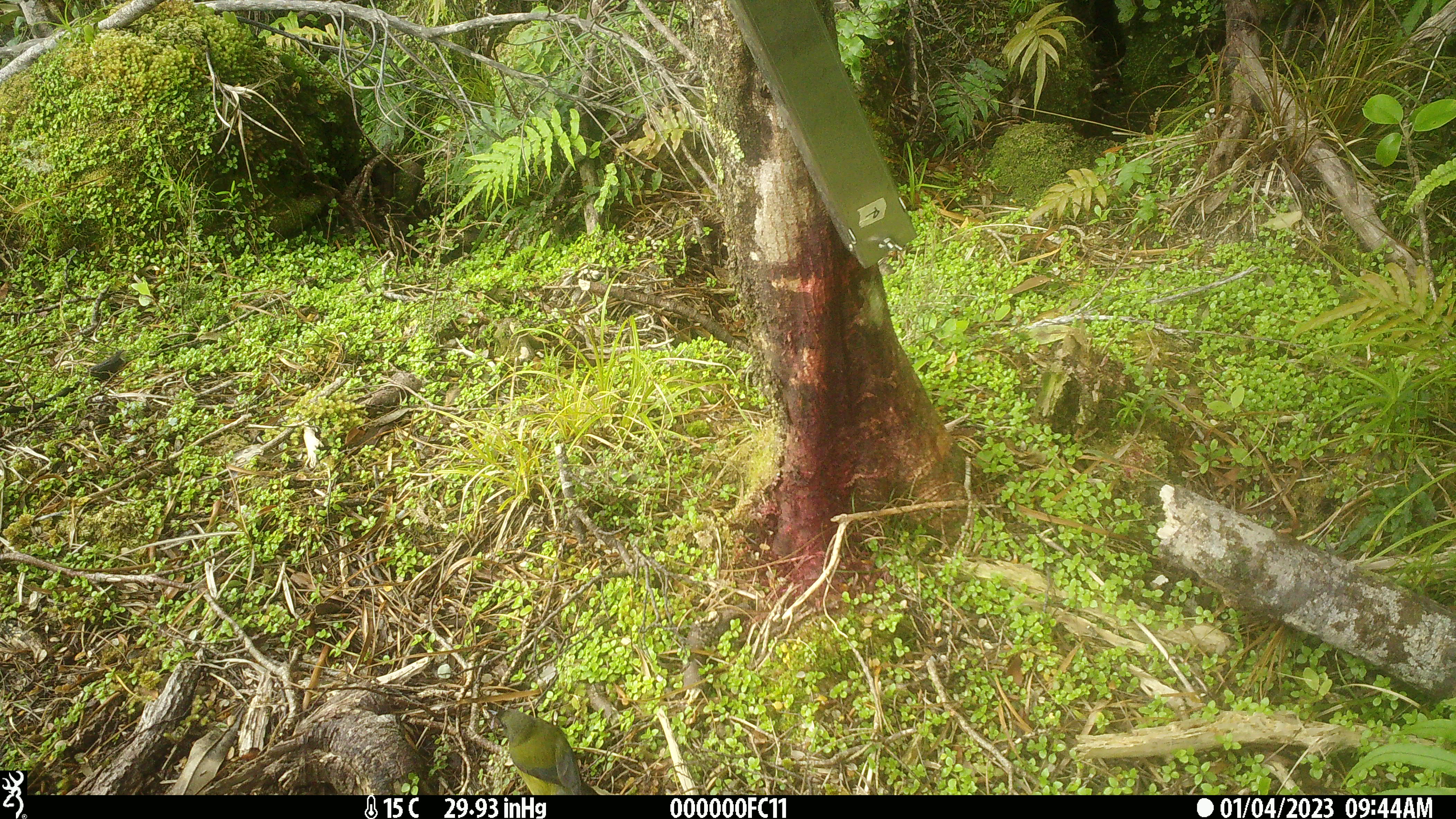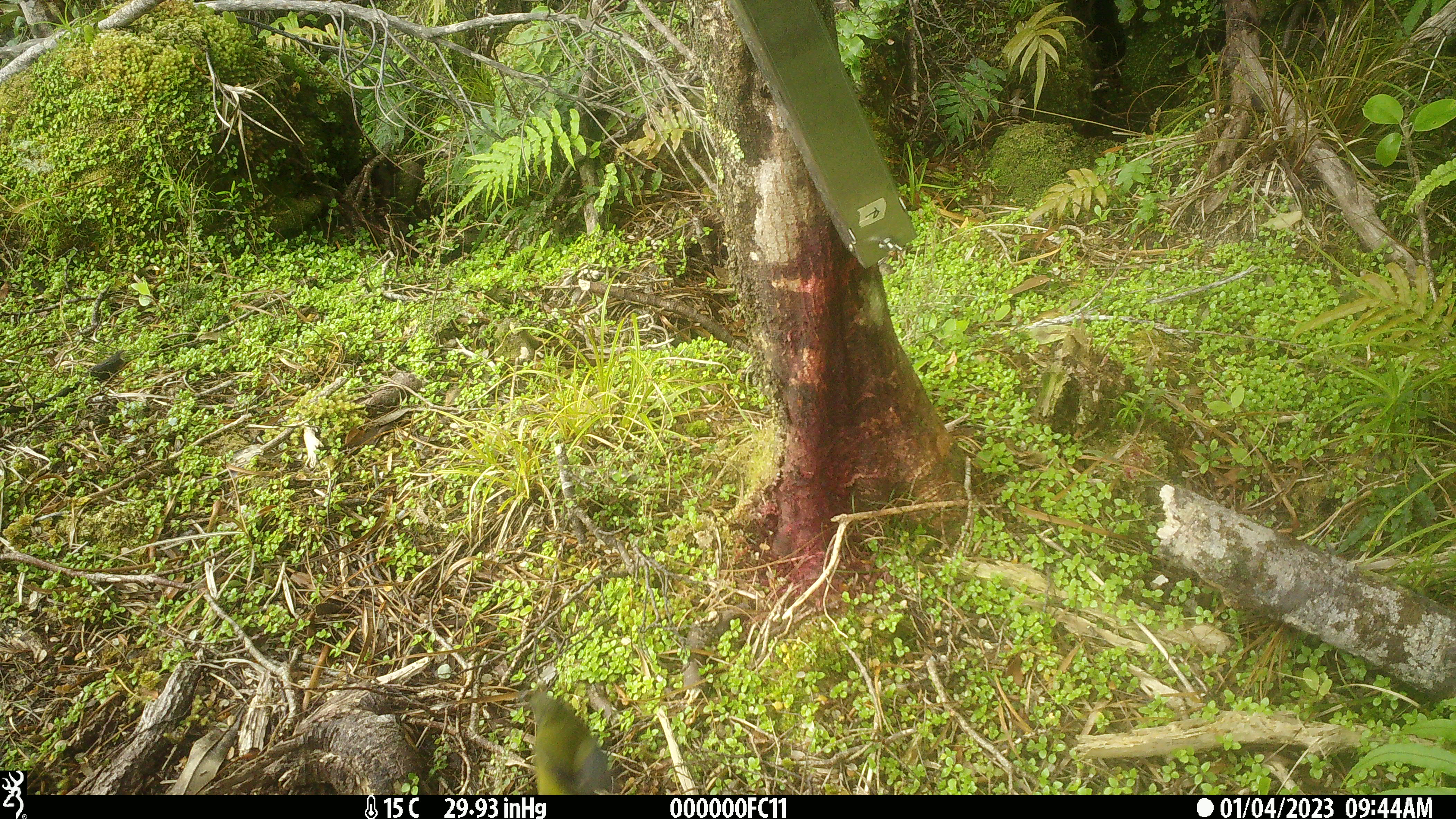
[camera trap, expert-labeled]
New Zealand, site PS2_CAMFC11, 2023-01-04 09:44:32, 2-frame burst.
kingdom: Animalia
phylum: Chordata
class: Aves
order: Passeriformes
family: Meliphagidae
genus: Anthornis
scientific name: Anthornis melanura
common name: new zealand bellbird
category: bellbird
Bellbird (new zealand bellbird) (Anthornis melanura).